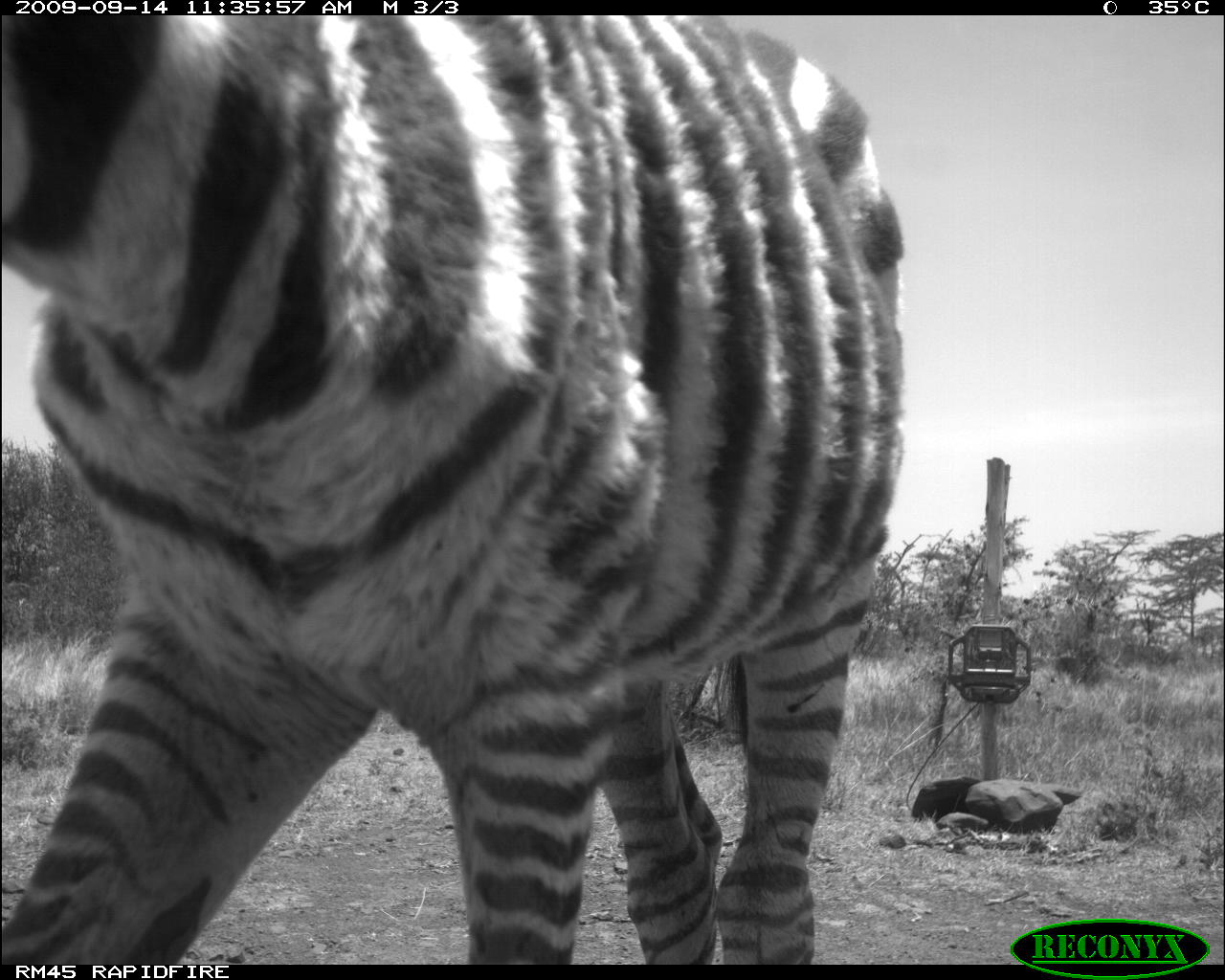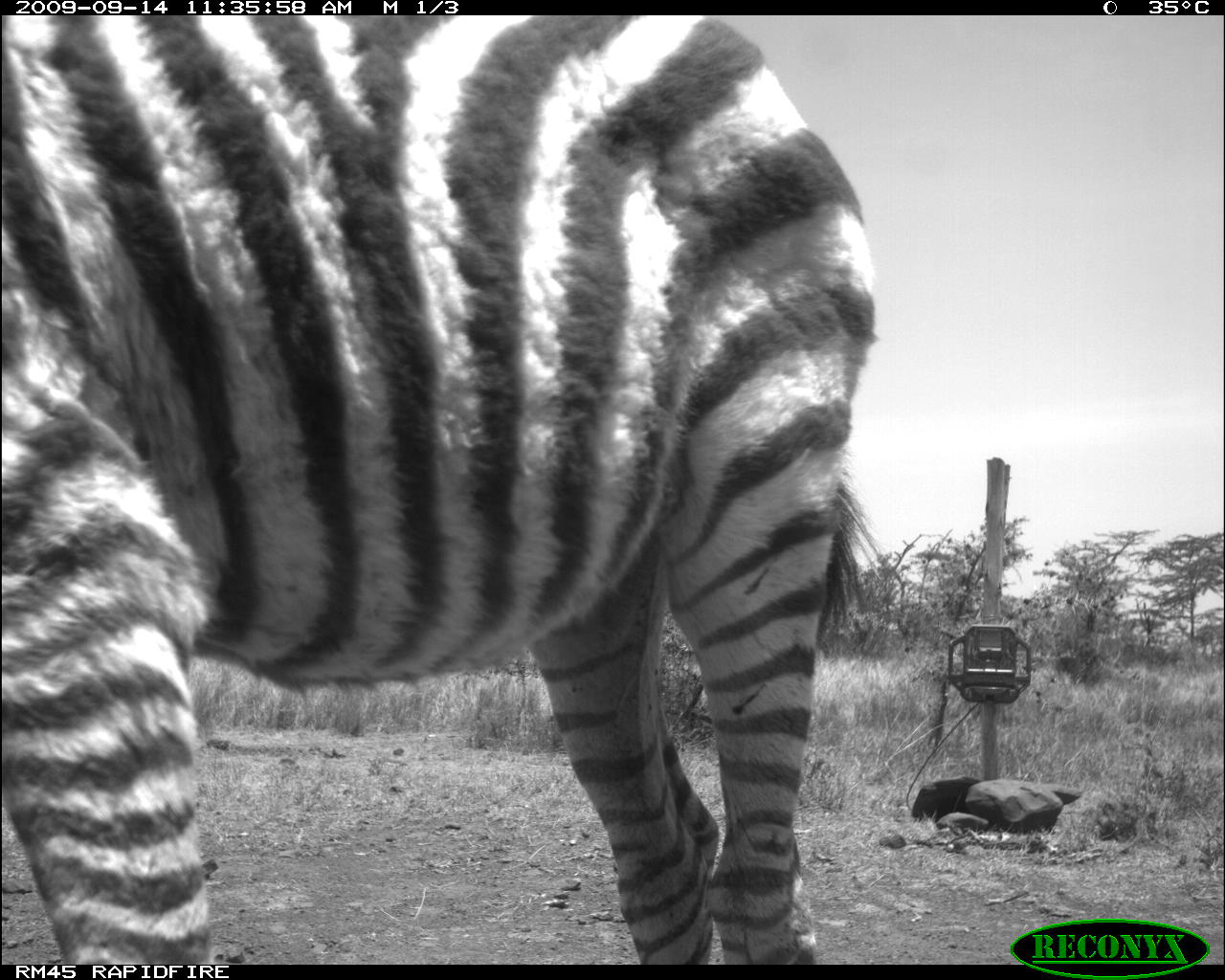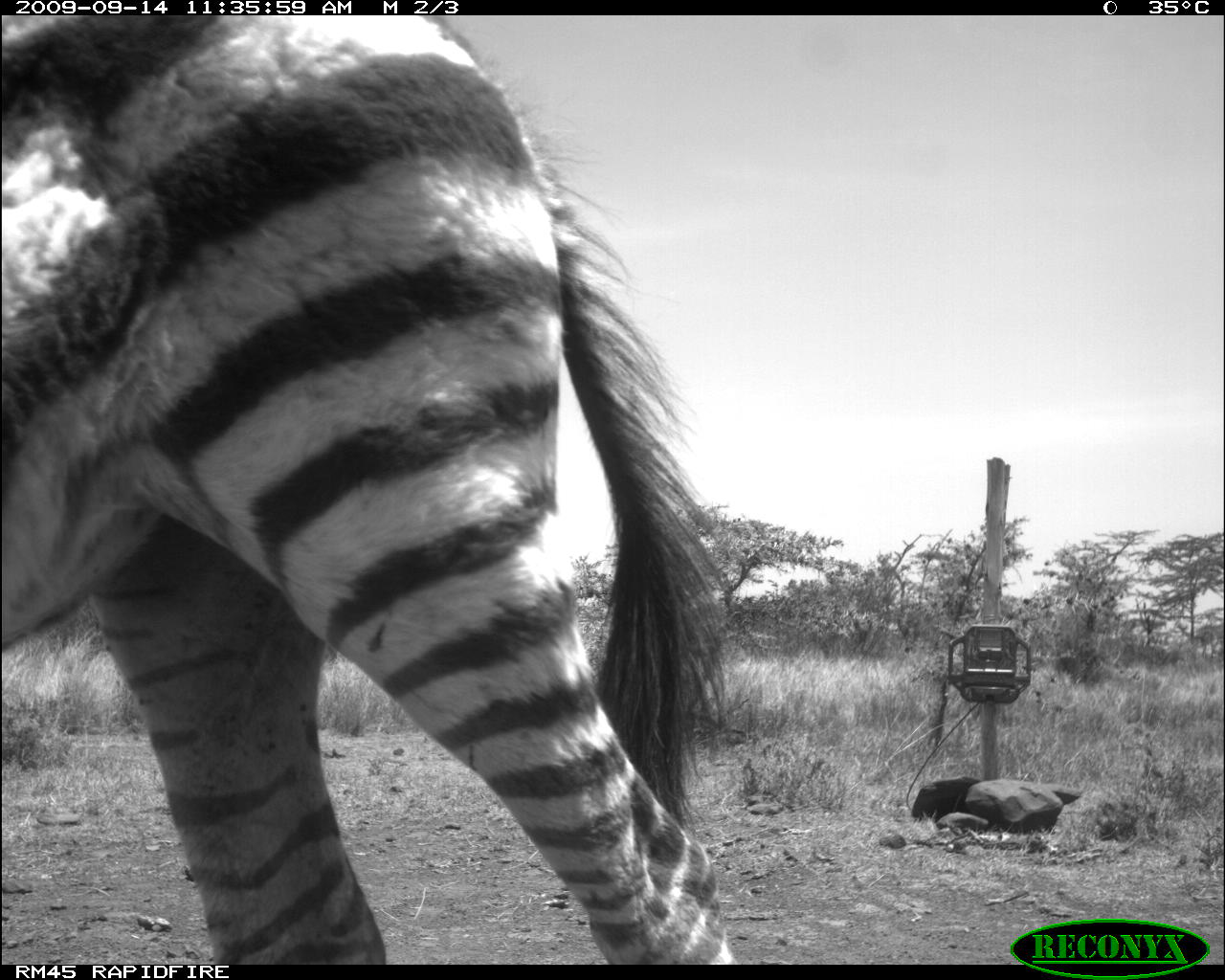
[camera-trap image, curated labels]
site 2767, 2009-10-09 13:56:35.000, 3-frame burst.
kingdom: Animalia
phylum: Chordata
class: Mammalia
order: Artiodactyla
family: Bovidae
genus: Bos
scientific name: Bos taurus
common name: domestic cattle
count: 1